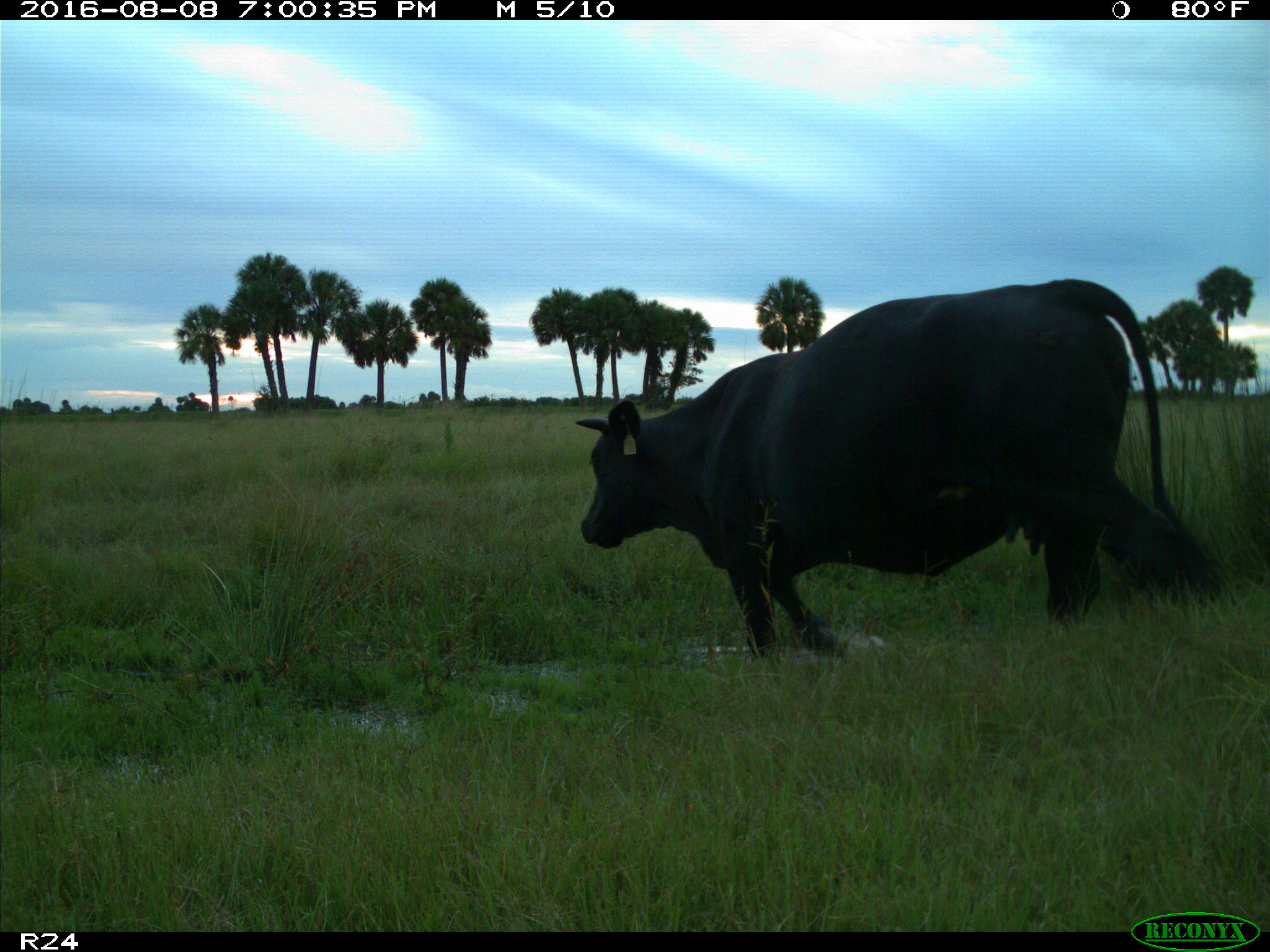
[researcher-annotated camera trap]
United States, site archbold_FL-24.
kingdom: Animalia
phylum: Chordata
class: Mammalia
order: Artiodactyla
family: Bovidae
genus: Bos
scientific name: Bos taurus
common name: domestic cow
Bos taurus (domestic cow).